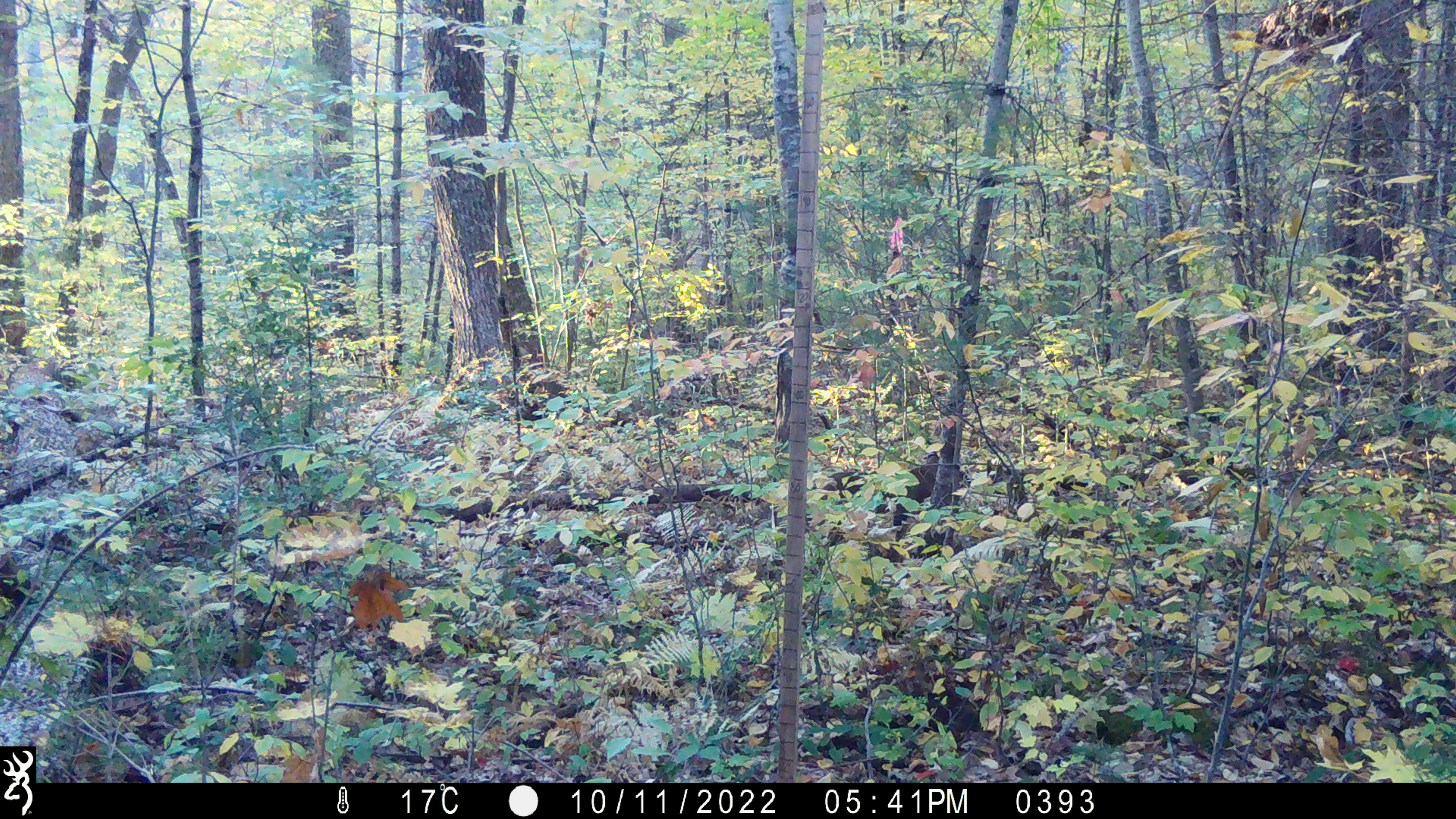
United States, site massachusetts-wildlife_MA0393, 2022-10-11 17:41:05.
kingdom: Animalia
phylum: Chordata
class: Mammalia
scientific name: Mammalia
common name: mammal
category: mammal sp.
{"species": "mammal sp. (mammal) (Mammalia)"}